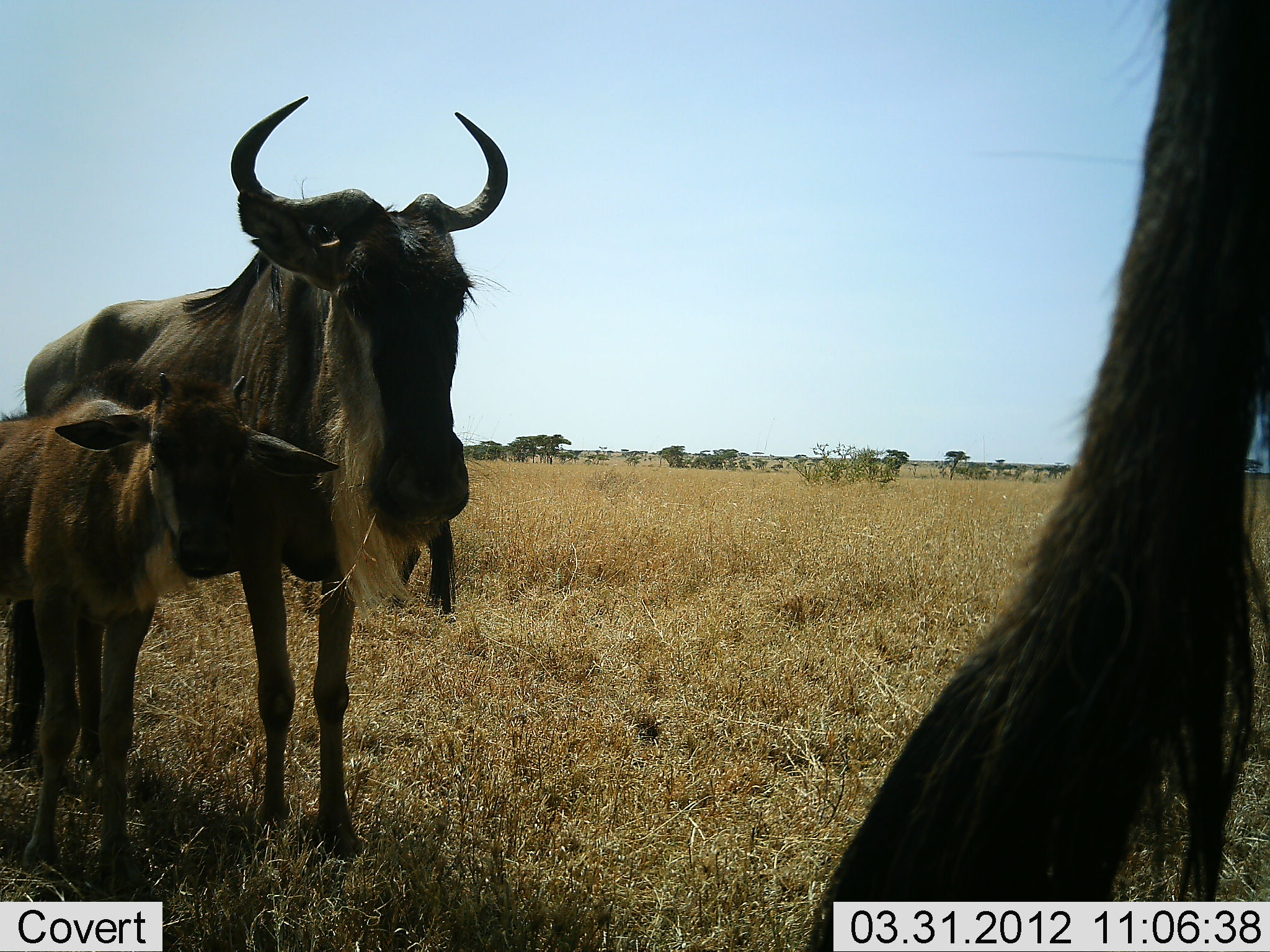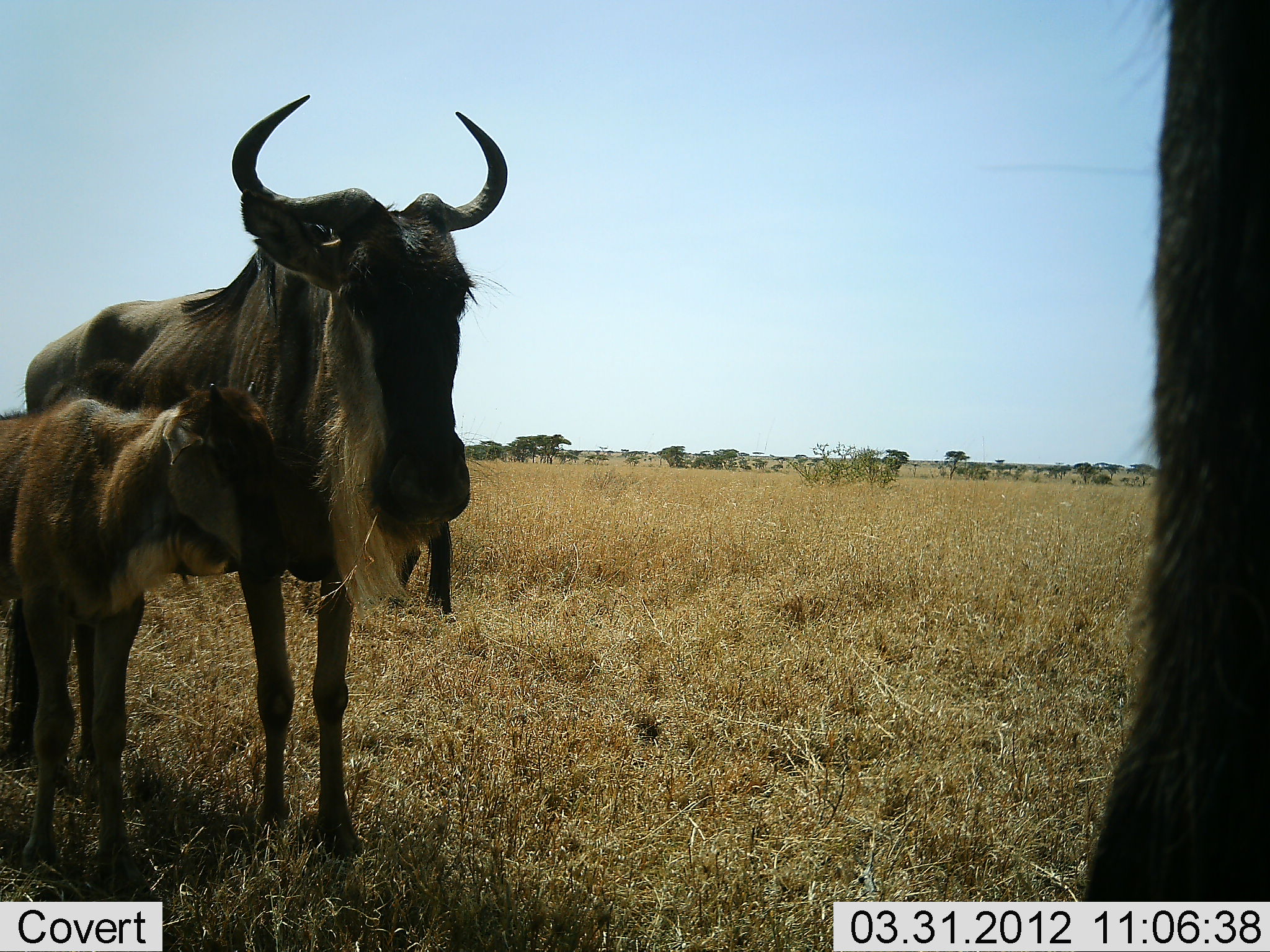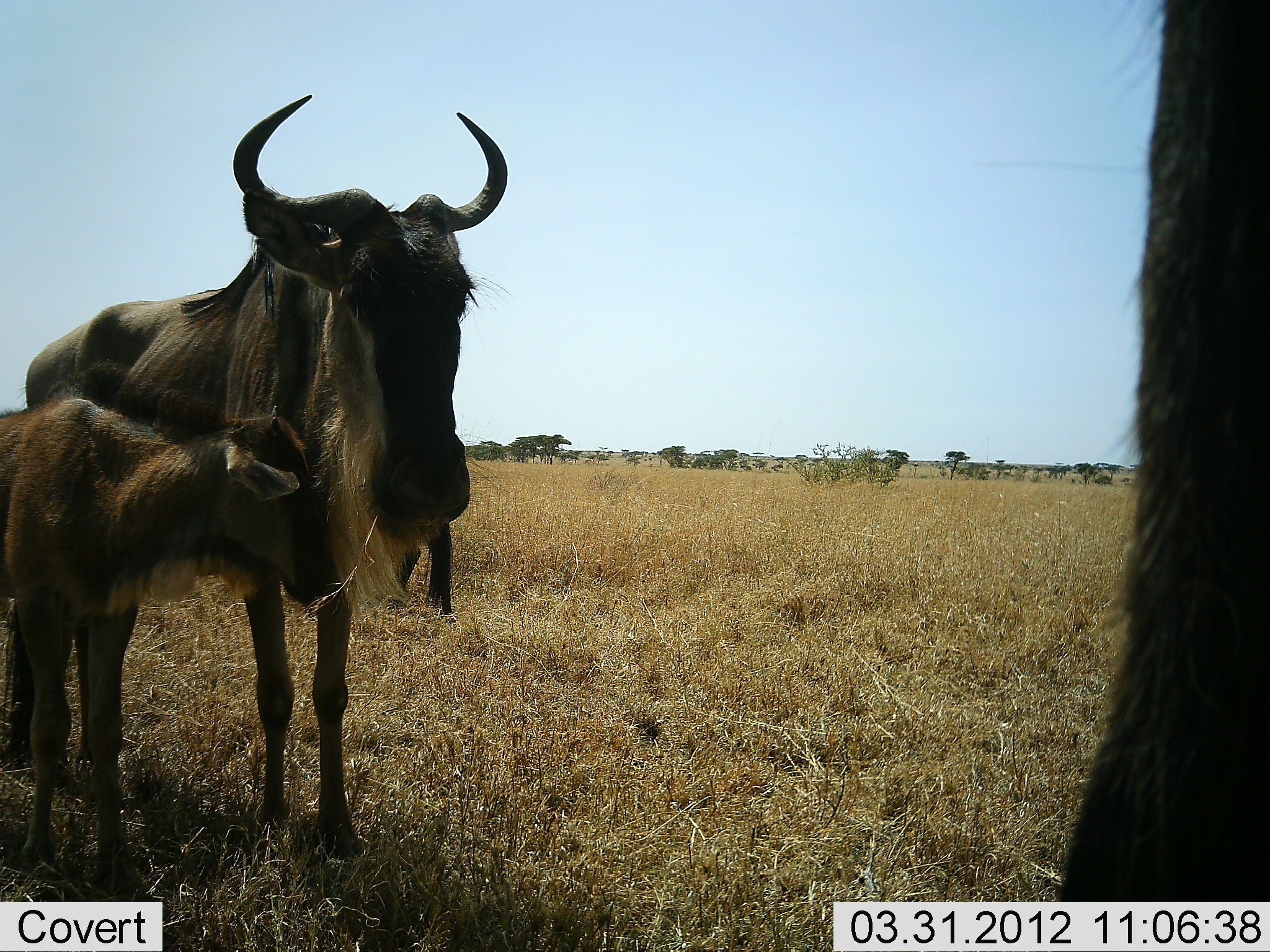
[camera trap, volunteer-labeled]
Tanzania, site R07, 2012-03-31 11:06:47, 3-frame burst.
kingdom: Animalia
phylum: Chordata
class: Mammalia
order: Artiodactyla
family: Bovidae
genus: Connochaetes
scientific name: Connochaetes taurinus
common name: blue wildebeest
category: wildebeest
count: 3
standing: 100%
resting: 0%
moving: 0%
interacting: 12%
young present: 100%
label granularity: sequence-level